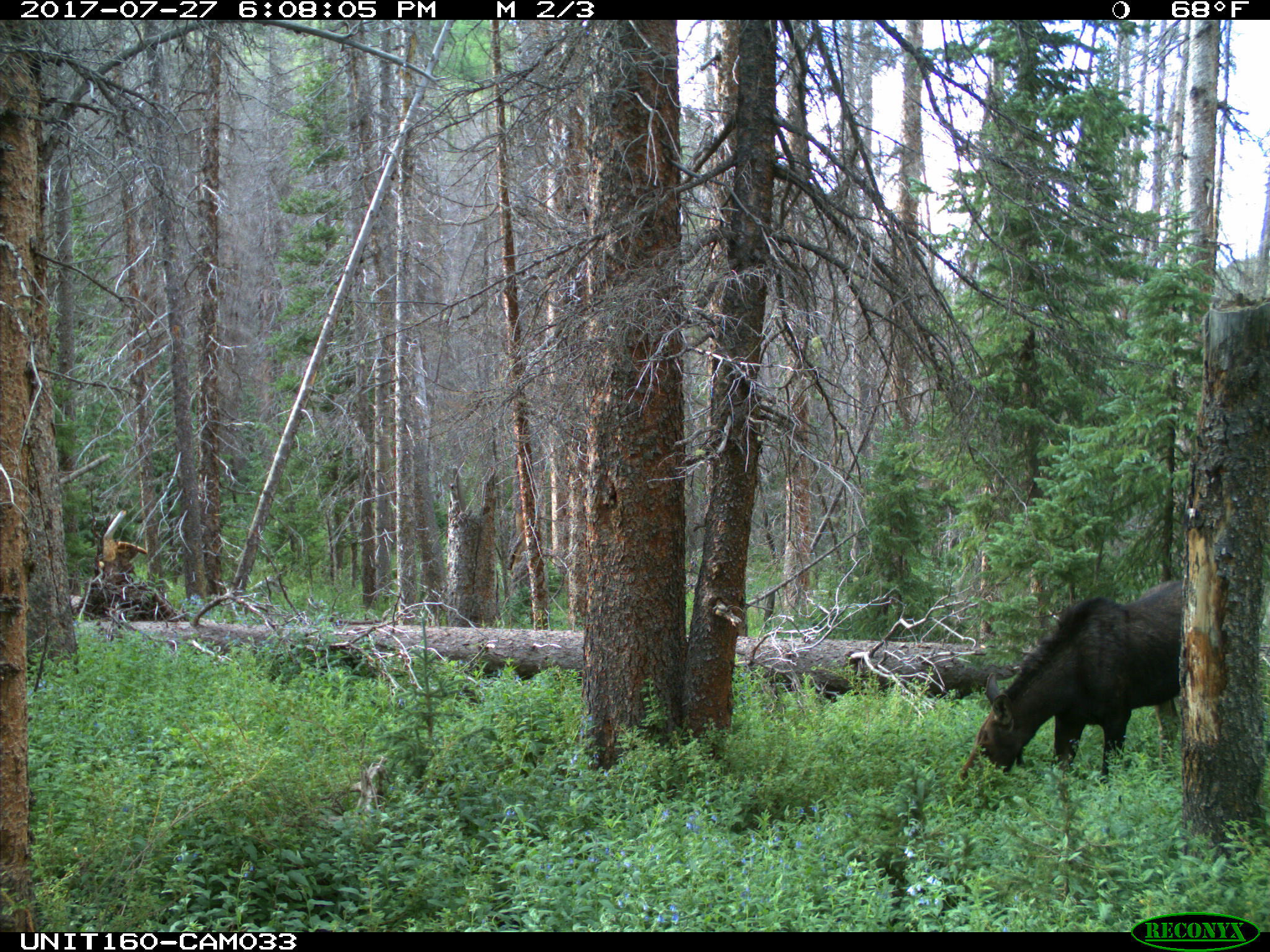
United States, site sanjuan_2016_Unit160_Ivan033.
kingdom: Animalia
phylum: Chordata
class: Mammalia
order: Artiodactyla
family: Cervidae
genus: Alces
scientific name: Alces alces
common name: moose